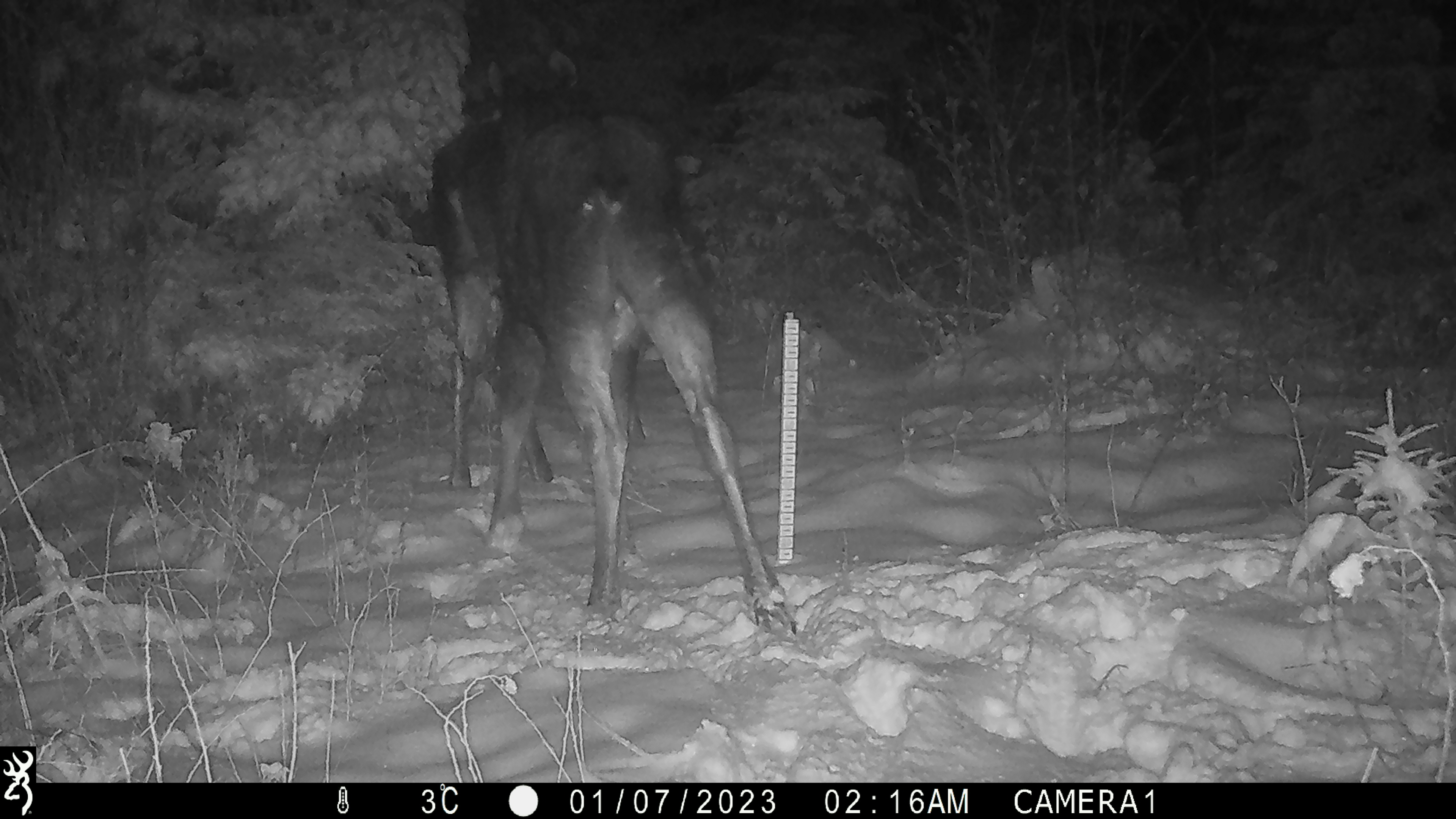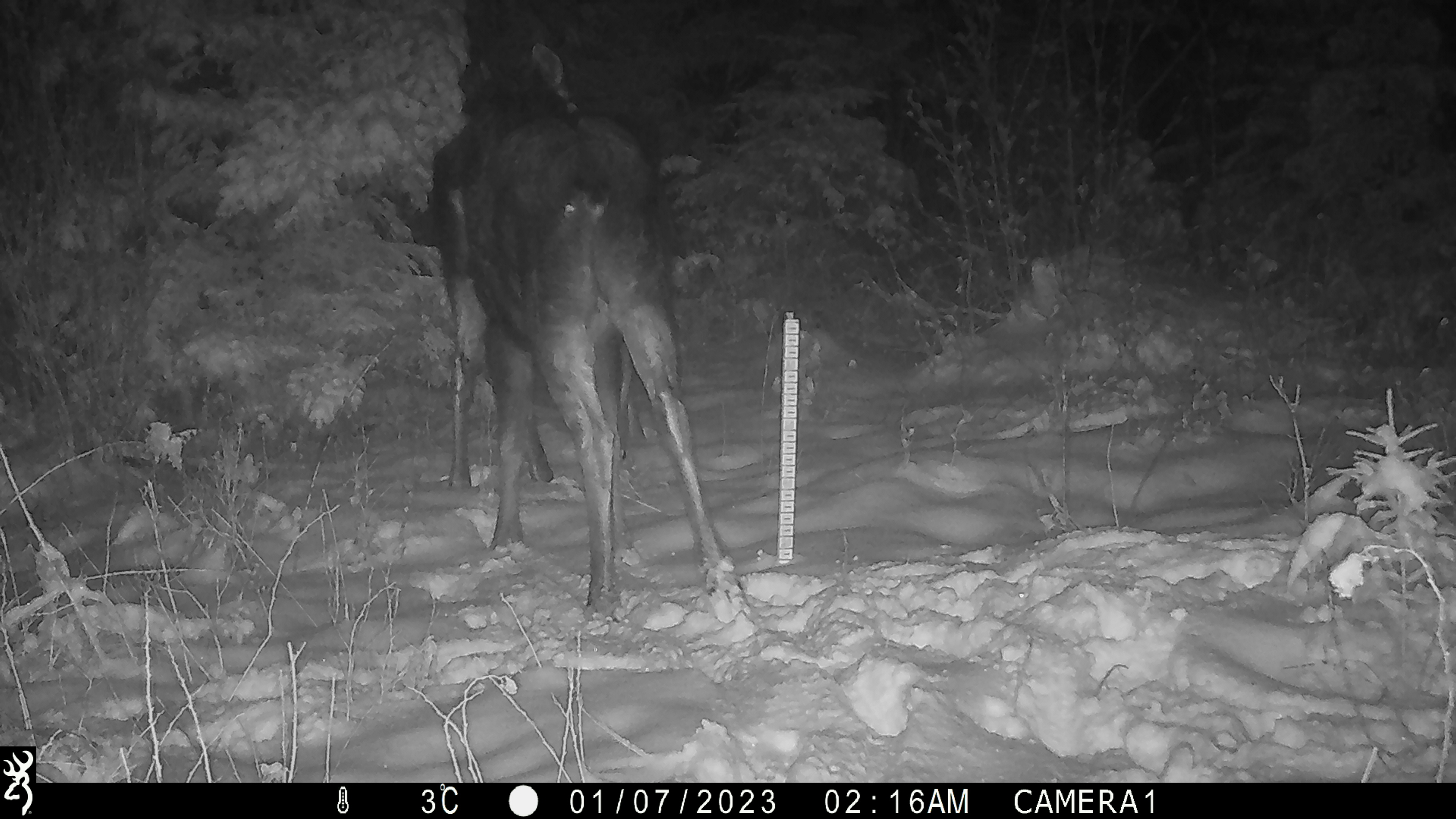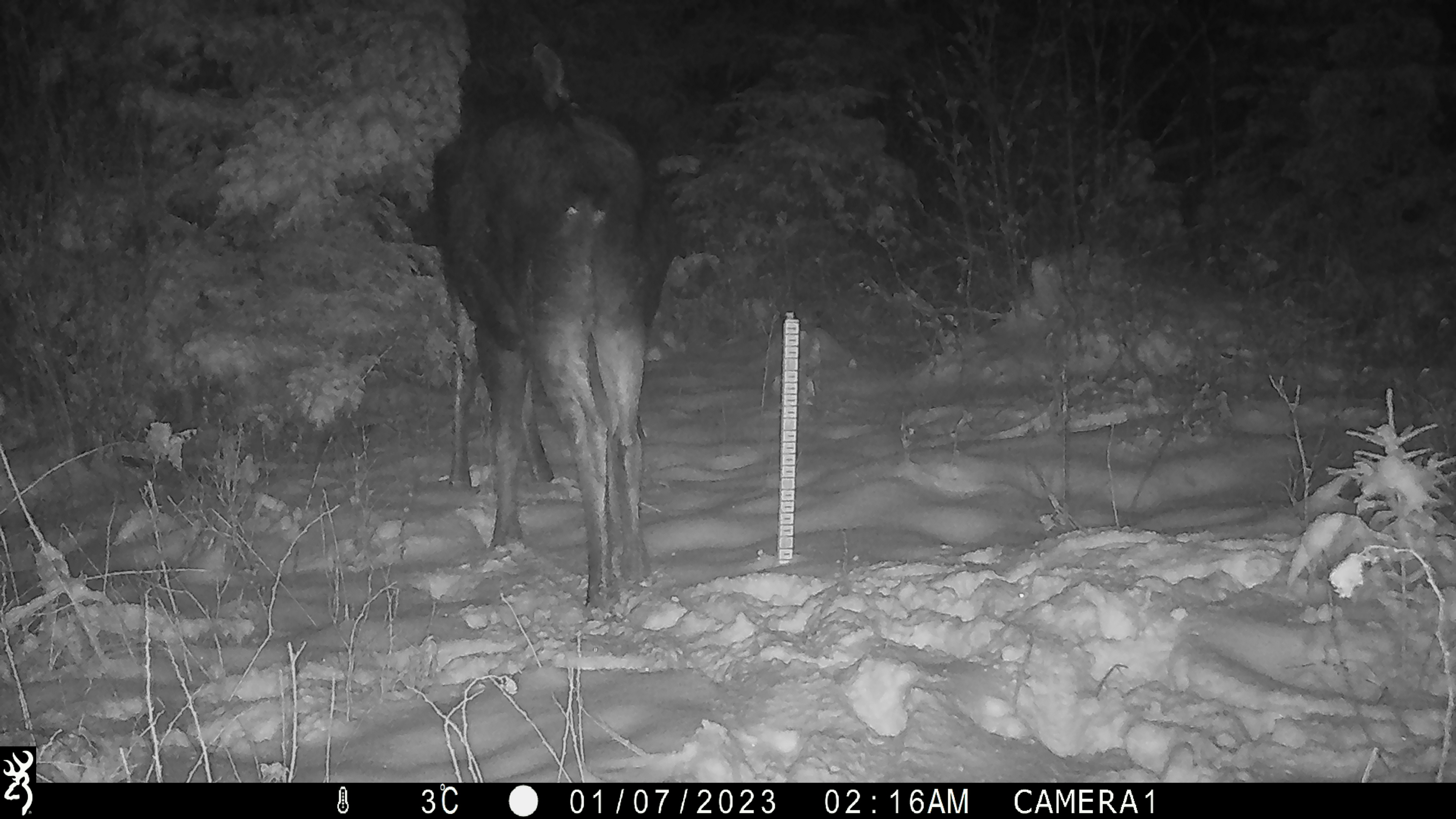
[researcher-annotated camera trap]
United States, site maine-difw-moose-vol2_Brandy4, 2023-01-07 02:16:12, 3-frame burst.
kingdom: Animalia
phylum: Chordata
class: Mammalia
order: Artiodactyla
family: Cervidae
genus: Alces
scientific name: Alces alces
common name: moose